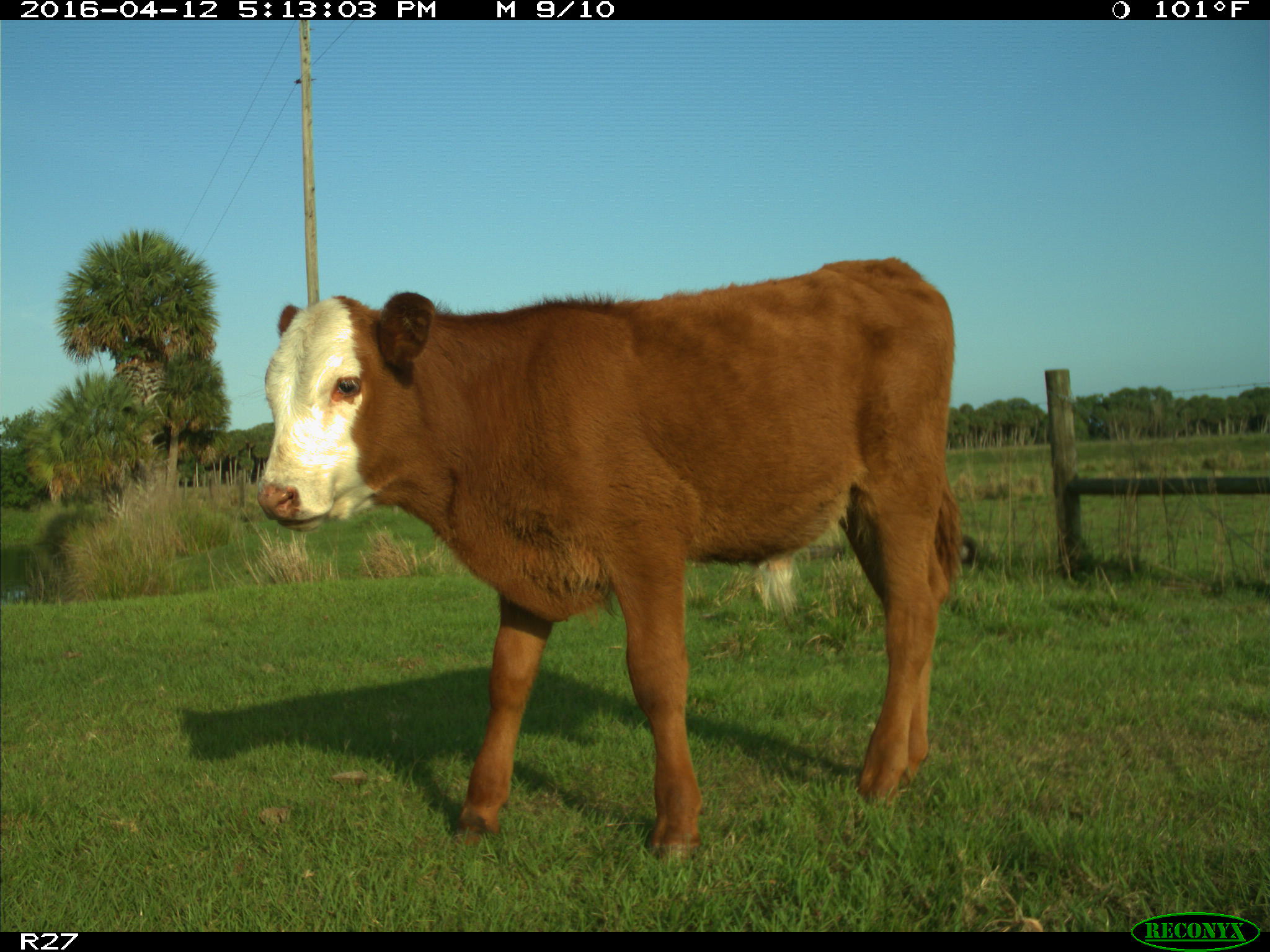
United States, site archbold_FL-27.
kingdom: Animalia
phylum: Chordata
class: Mammalia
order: Artiodactyla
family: Bovidae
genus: Bos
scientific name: Bos taurus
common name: domestic cow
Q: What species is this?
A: Bos taurus (domestic cow).